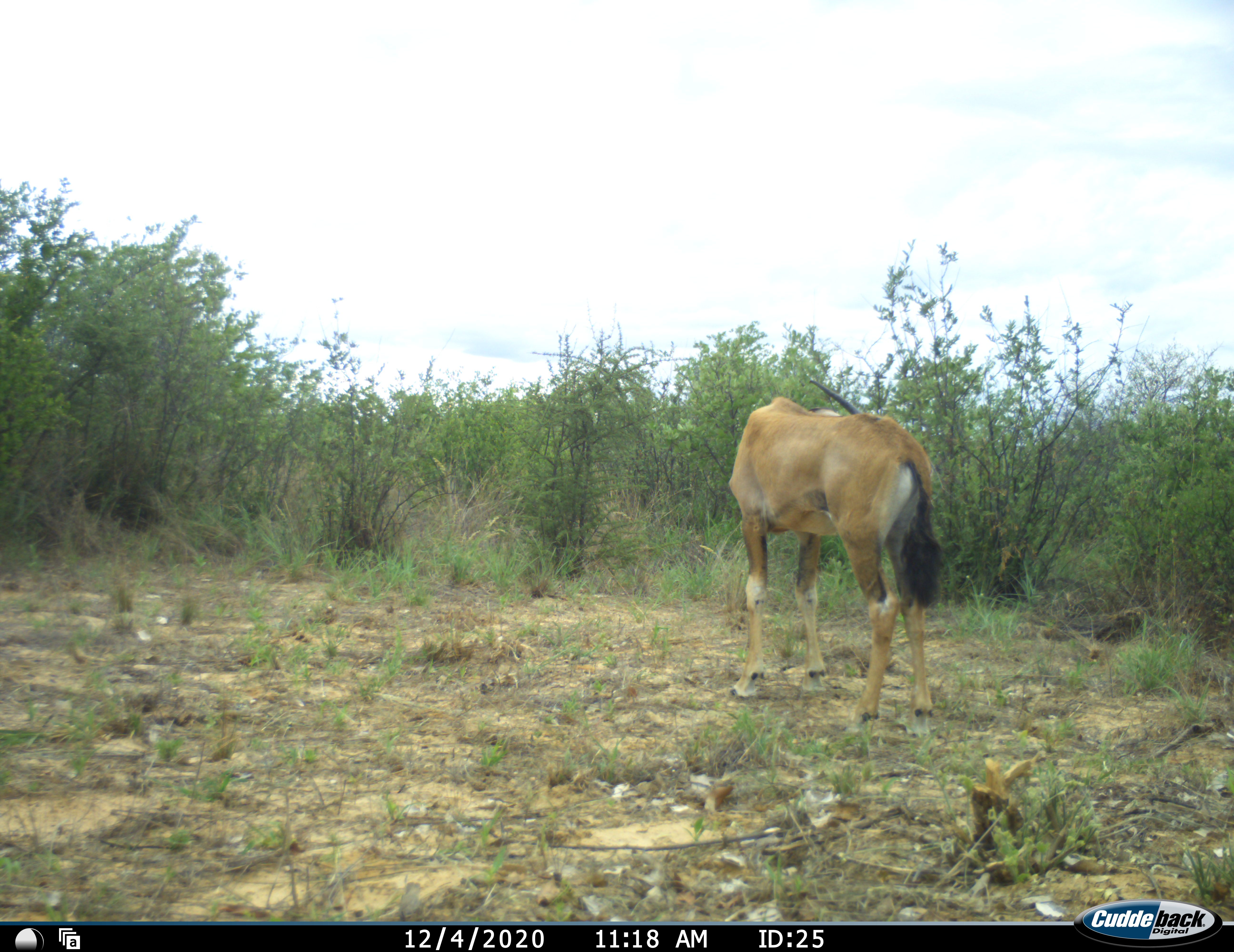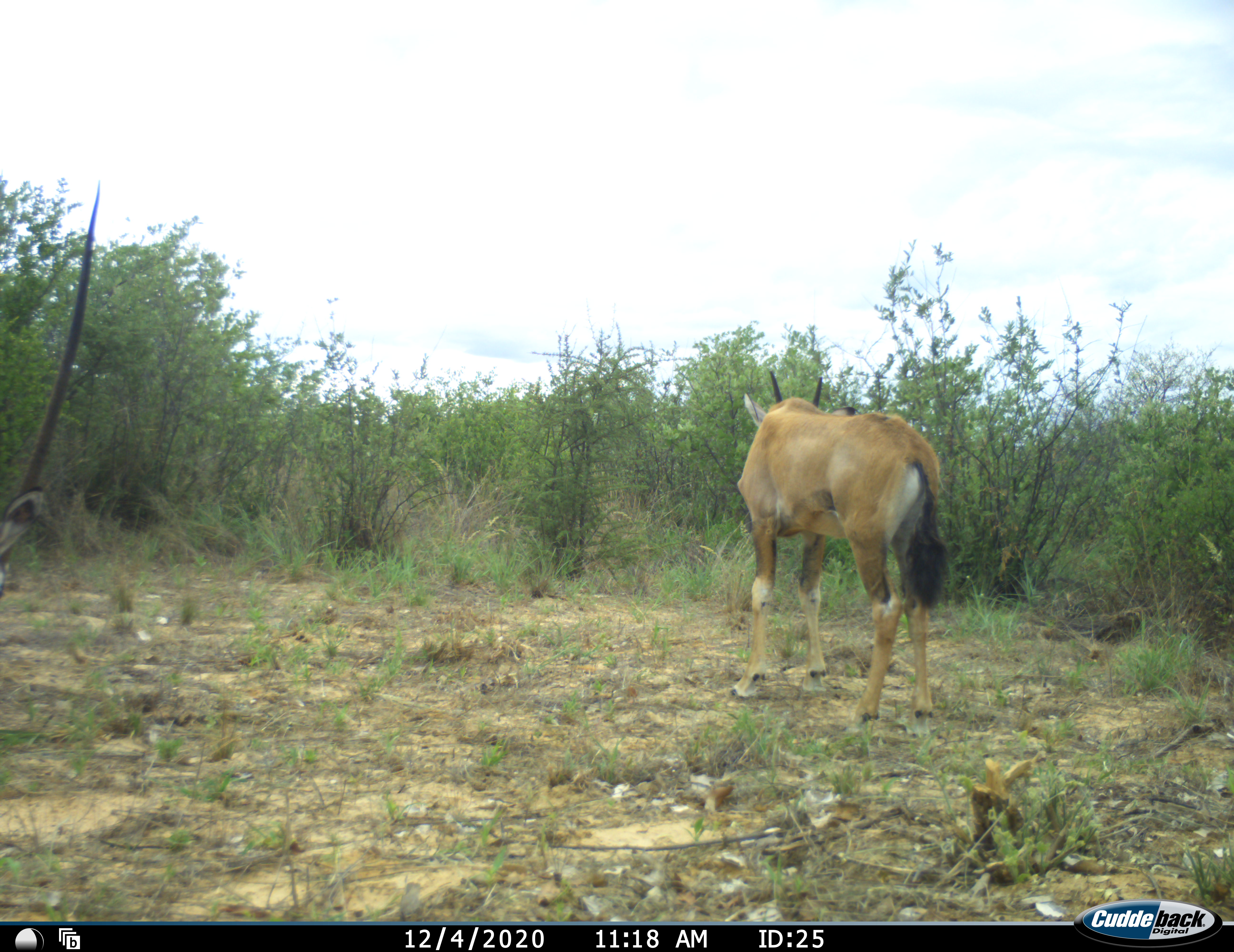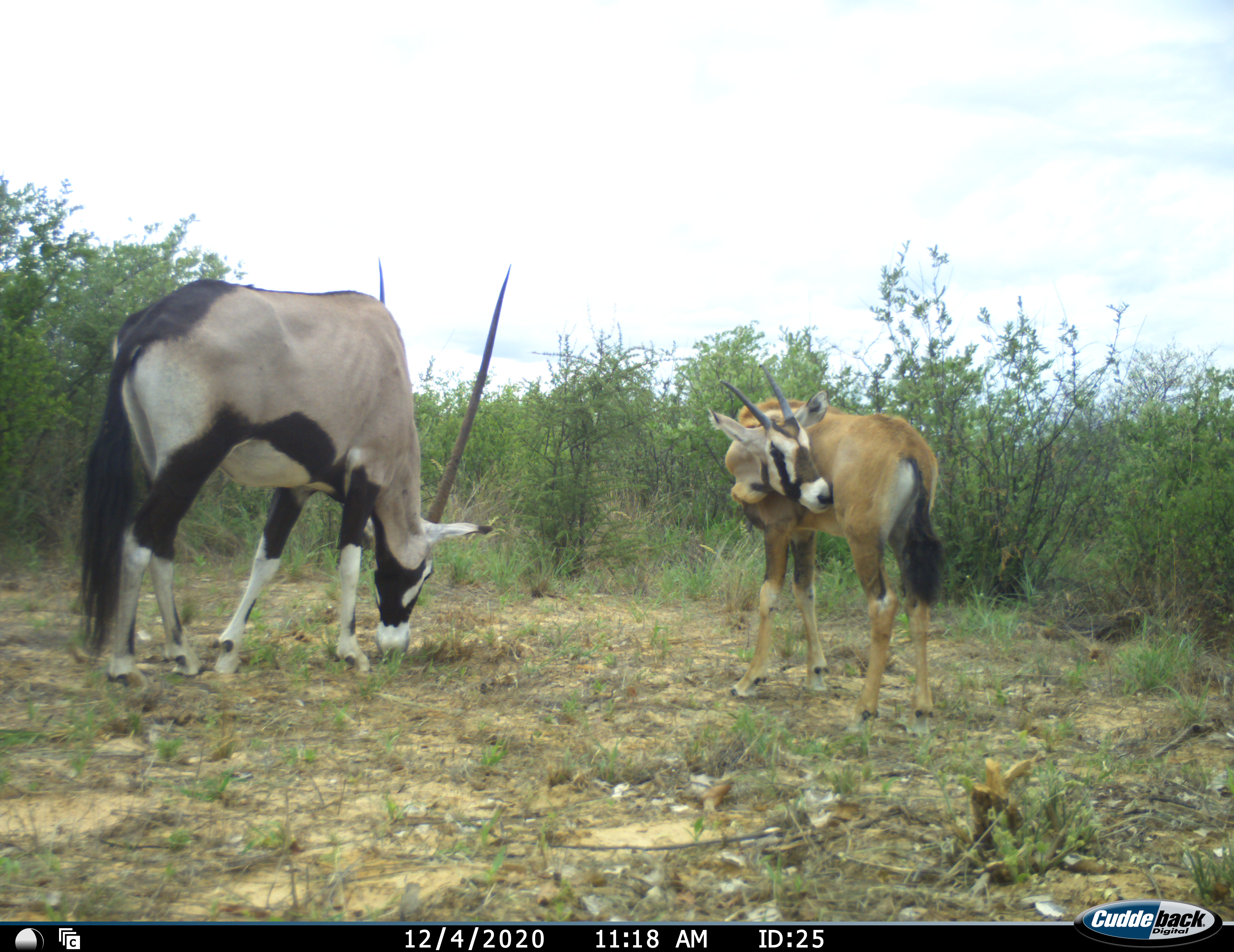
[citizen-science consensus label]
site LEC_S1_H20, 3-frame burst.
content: unidentified animal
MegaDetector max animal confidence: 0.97